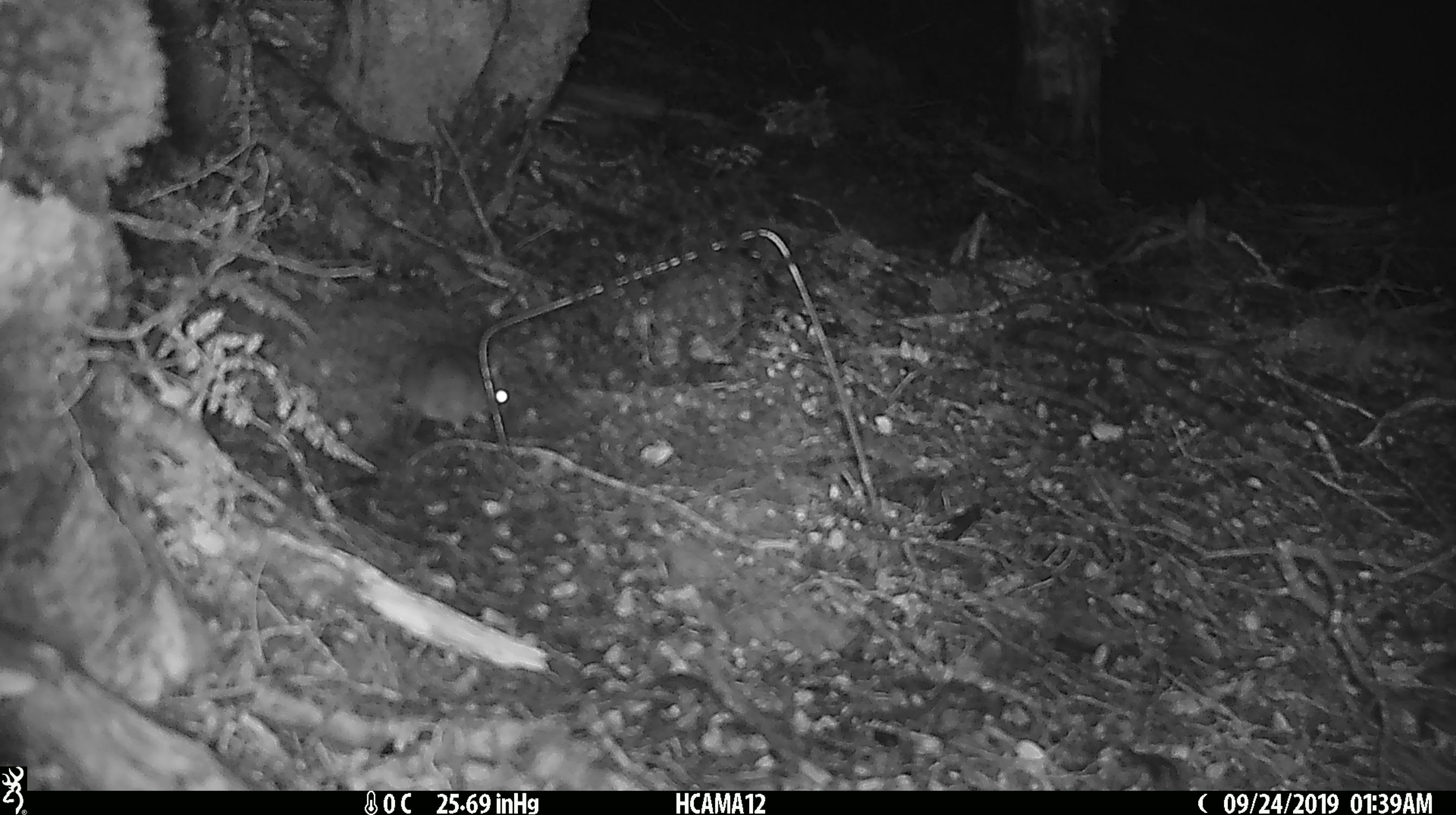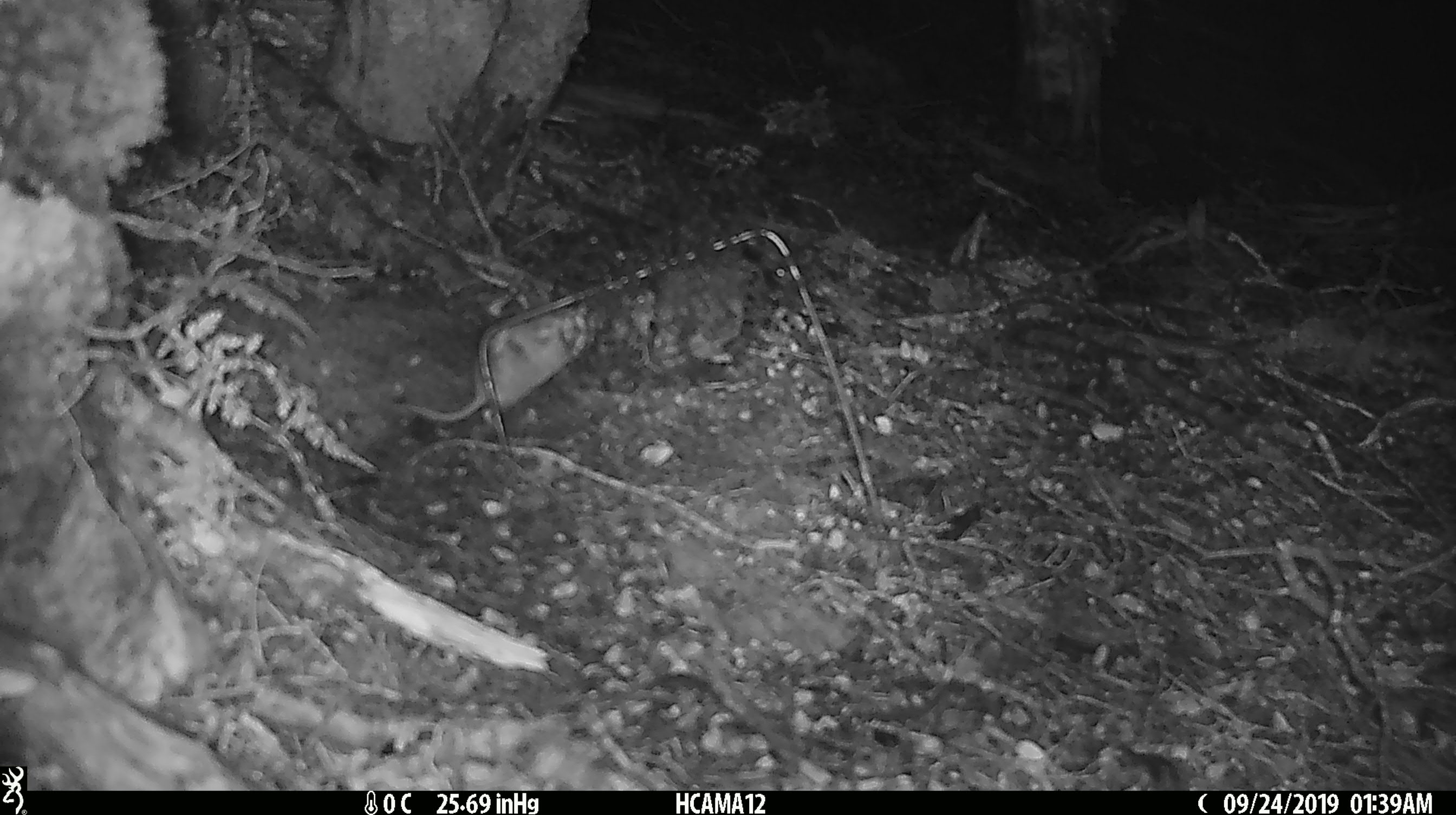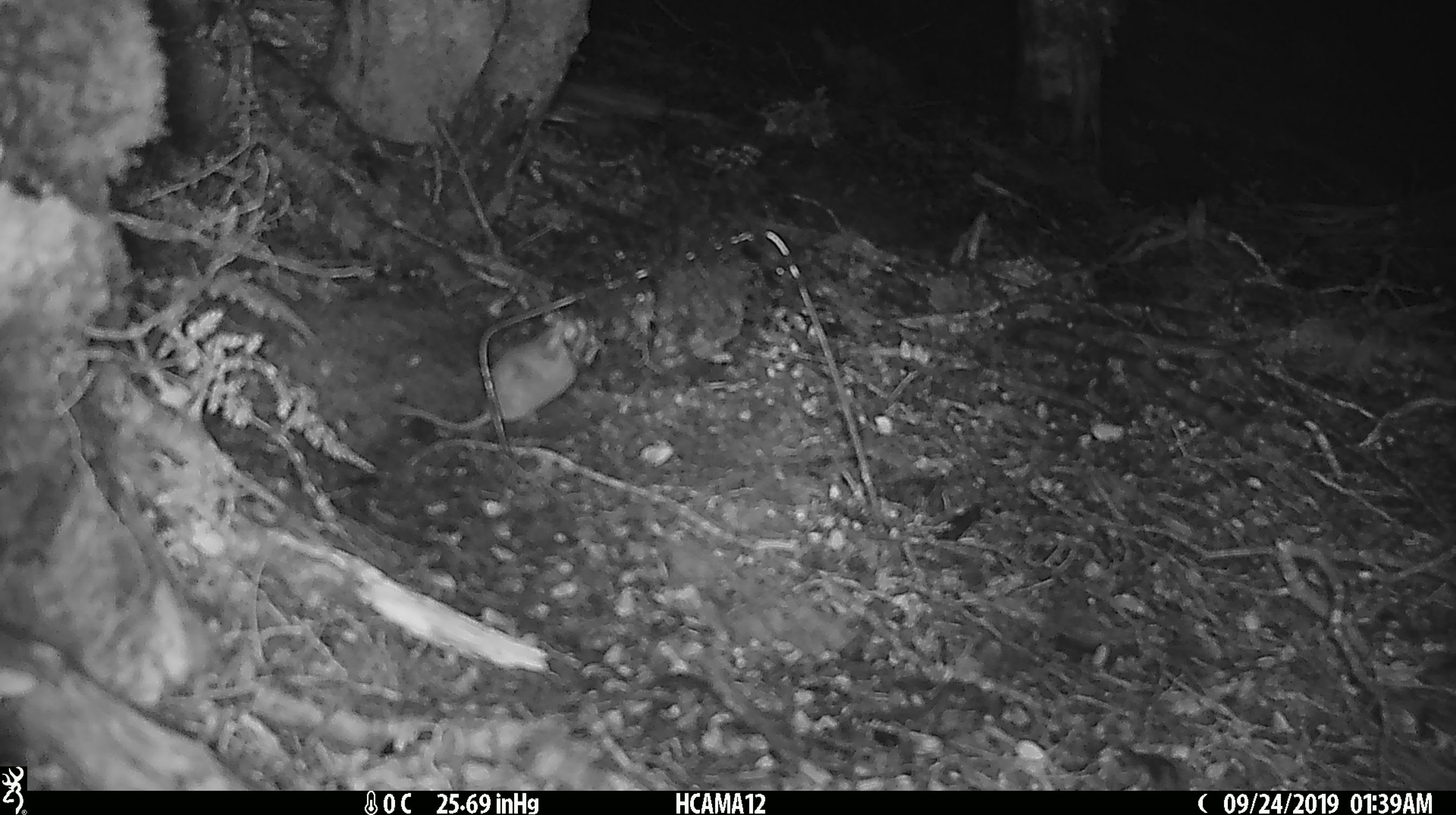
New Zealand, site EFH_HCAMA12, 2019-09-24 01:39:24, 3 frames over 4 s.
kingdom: Animalia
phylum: Chordata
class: Mammalia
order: Rodentia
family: Muridae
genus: Mus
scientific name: Mus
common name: mouse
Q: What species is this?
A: Mouse (Mus).